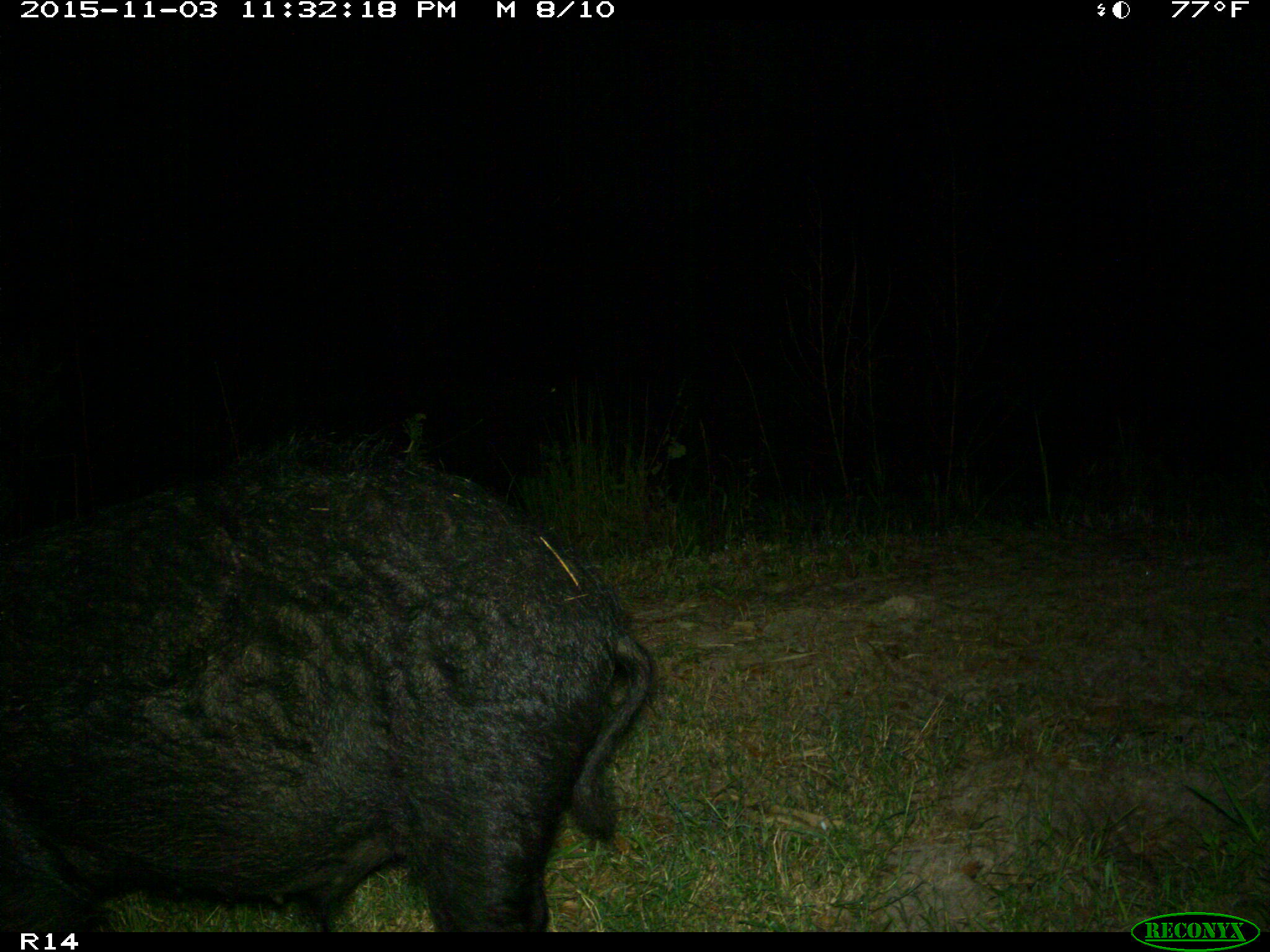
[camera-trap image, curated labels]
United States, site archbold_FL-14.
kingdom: Animalia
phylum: Chordata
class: Mammalia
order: Artiodactyla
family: Suidae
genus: Sus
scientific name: Sus scrofa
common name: wild boar